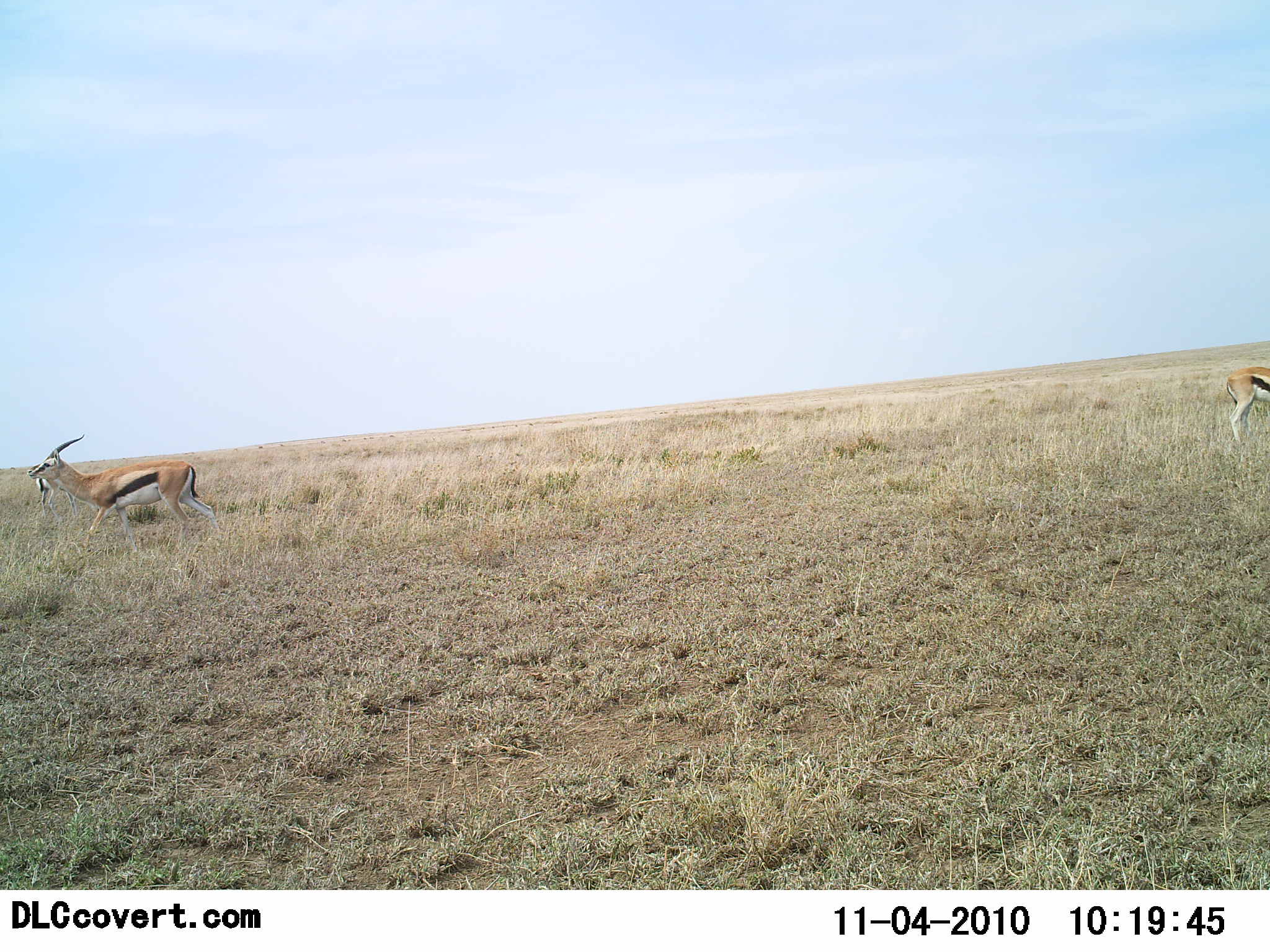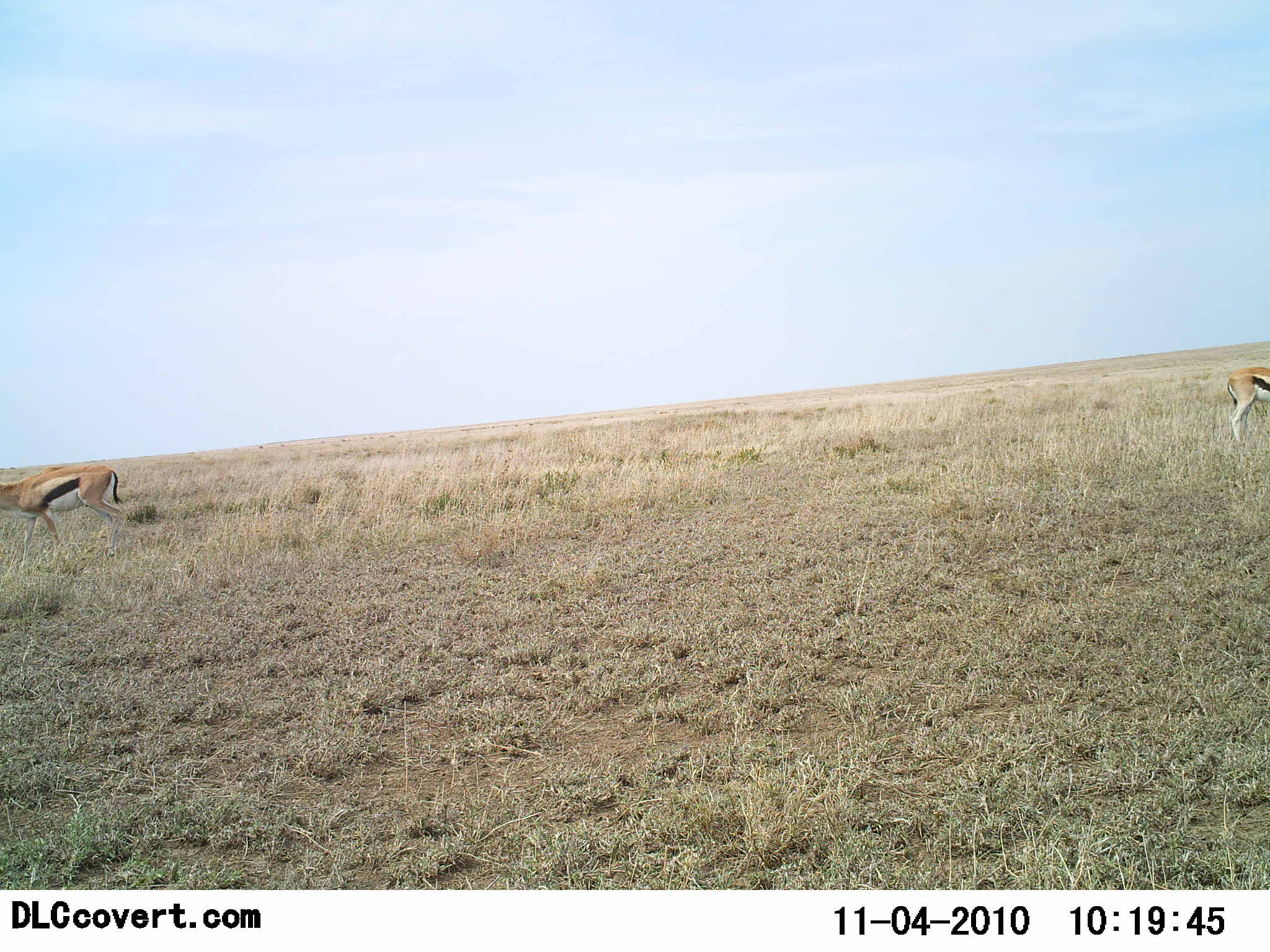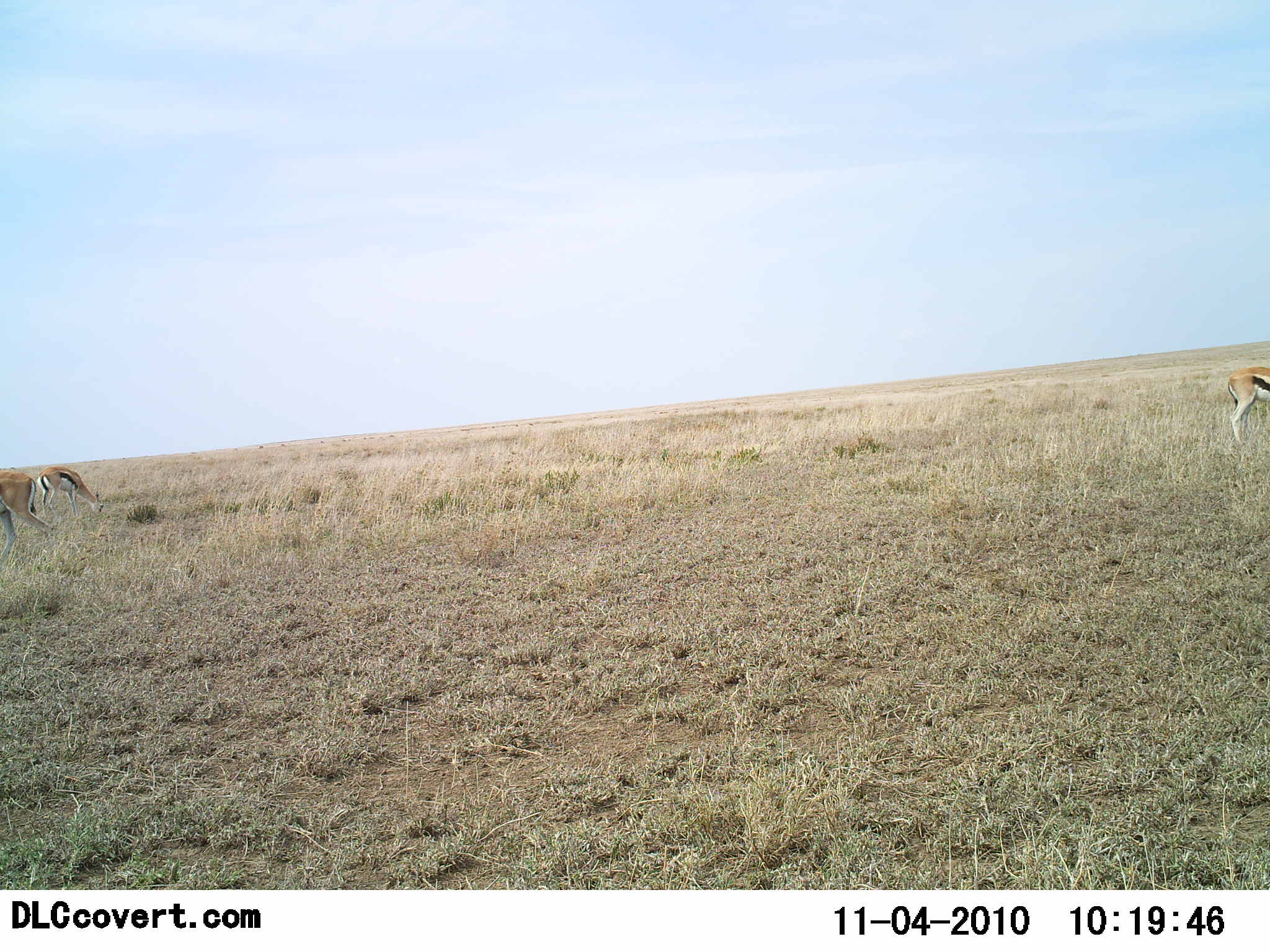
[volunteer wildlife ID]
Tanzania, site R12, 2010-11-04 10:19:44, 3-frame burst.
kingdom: Animalia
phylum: Chordata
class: Mammalia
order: Artiodactyla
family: Bovidae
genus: Eudorcas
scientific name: Eudorcas thomsonii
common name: thomson's gazelle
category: gazellethomsons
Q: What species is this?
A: Gazellethomsons (thomson's gazelle) (Eudorcas thomsonii).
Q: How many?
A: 3.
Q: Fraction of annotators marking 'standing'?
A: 35%.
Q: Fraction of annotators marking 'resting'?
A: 0%.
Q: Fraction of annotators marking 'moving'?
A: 76%.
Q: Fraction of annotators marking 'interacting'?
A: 0%.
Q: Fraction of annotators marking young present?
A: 0%.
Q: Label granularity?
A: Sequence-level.